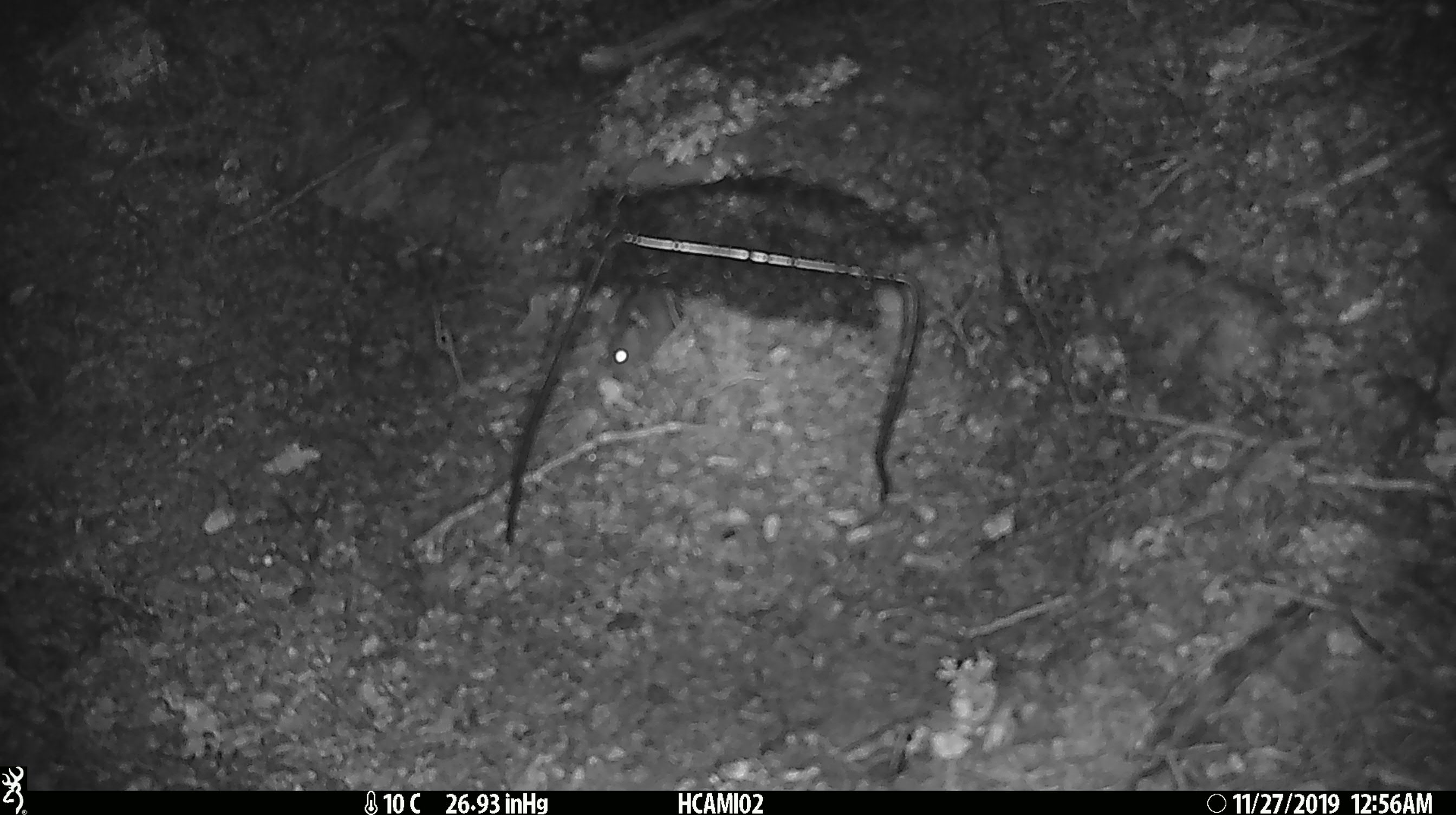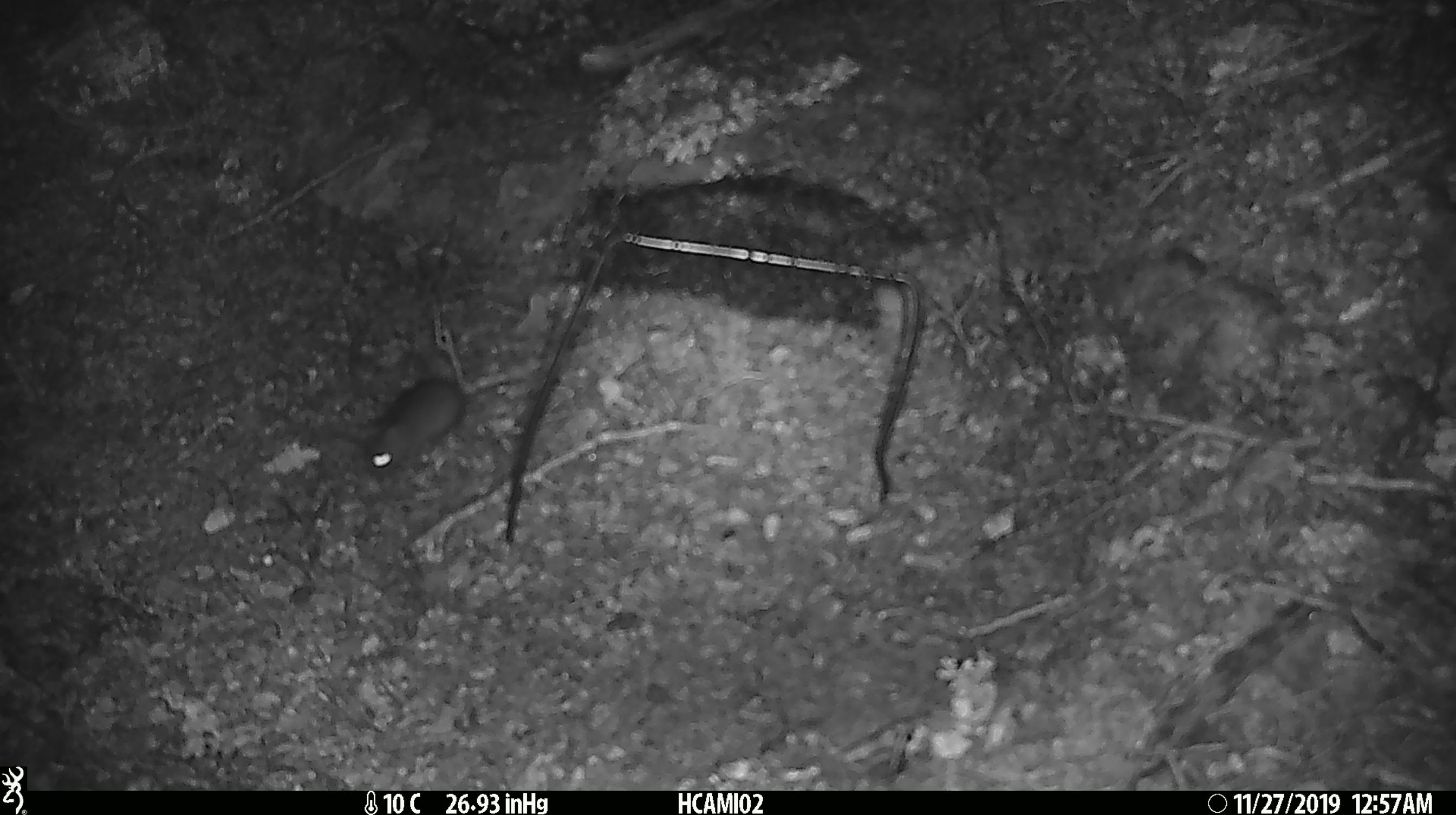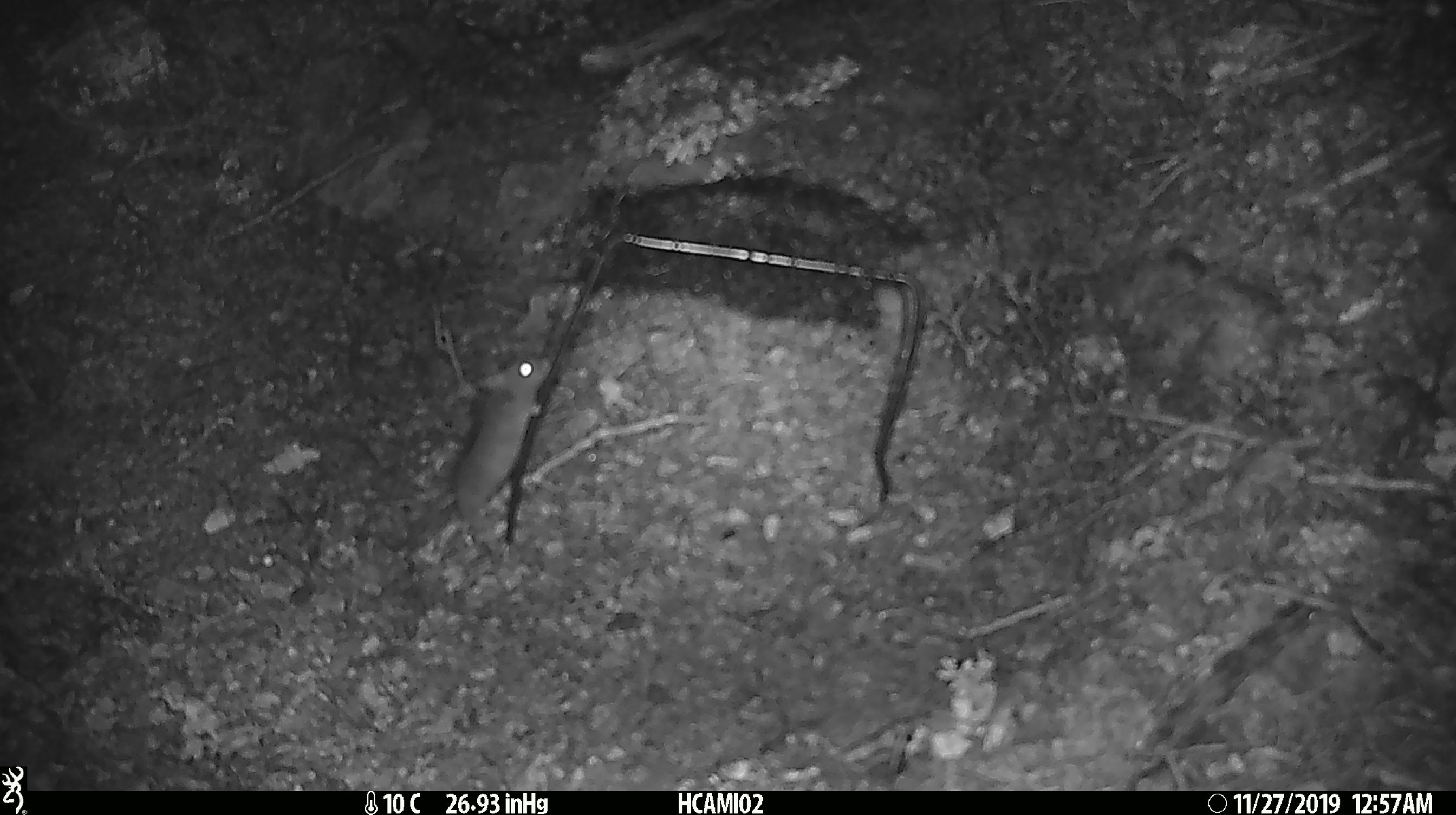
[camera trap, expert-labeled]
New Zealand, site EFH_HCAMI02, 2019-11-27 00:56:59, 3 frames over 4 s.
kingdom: Animalia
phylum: Chordata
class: Mammalia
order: Rodentia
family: Muridae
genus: Mus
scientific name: Mus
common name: mouse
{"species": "mouse (Mus)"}